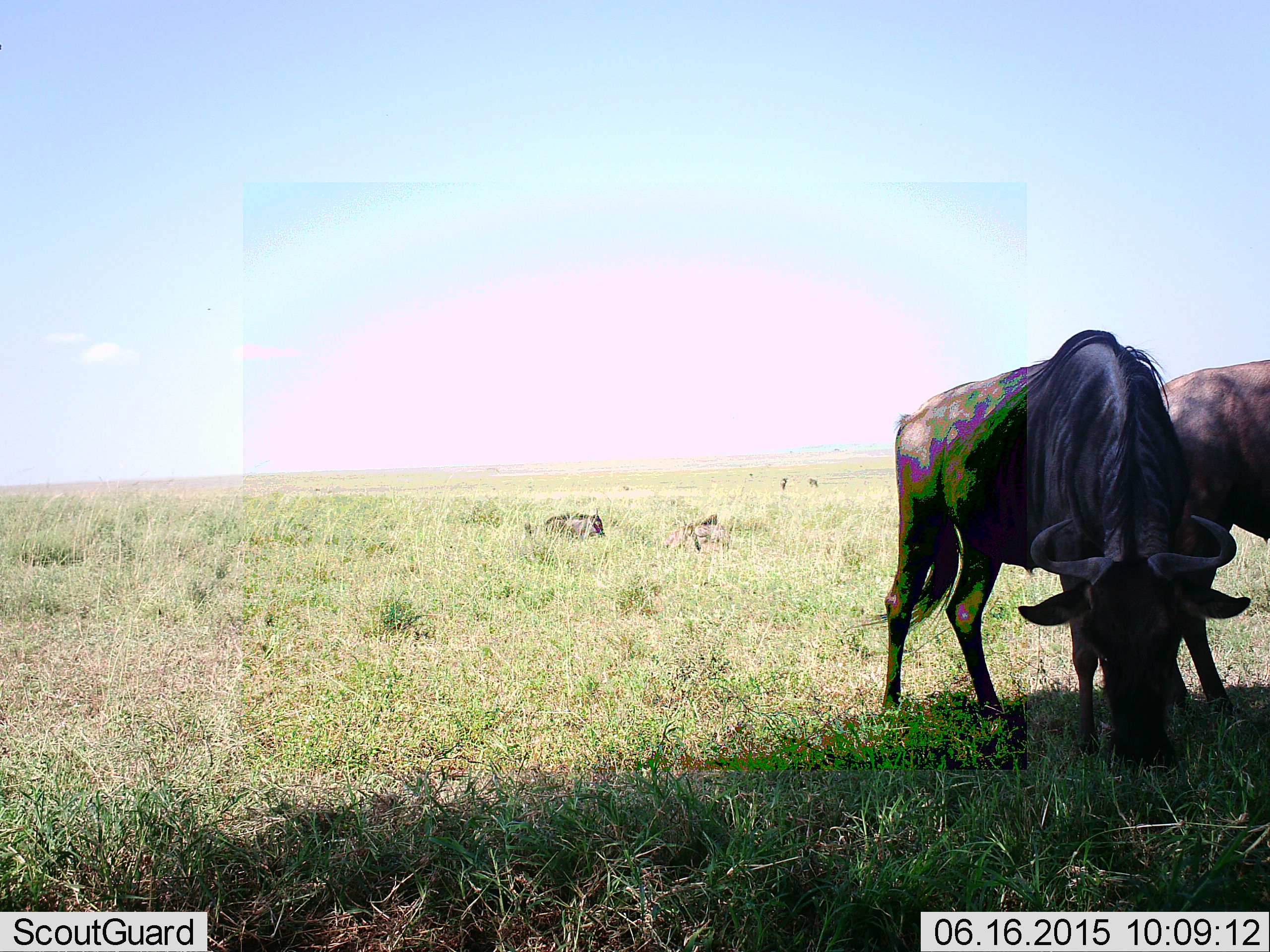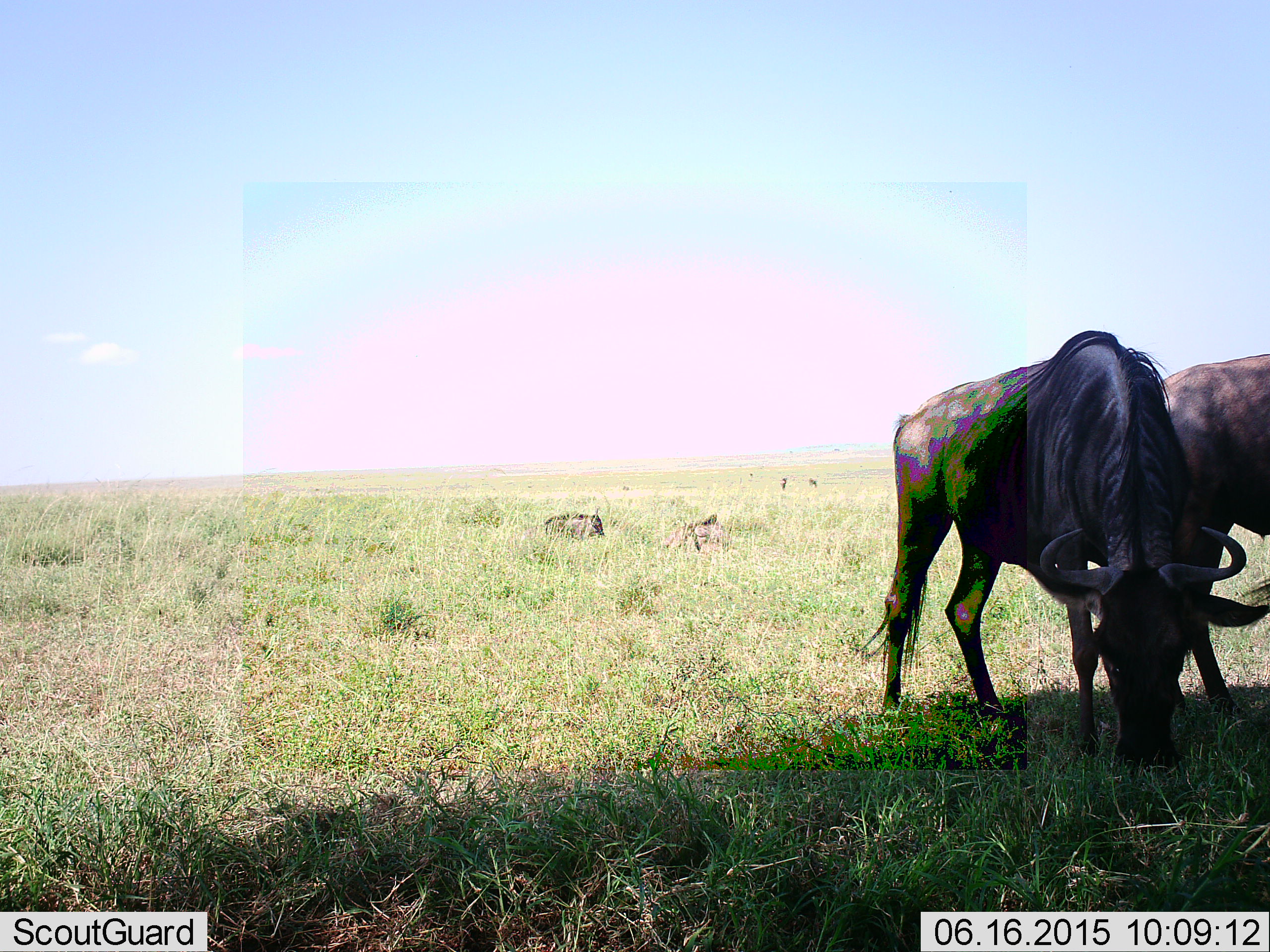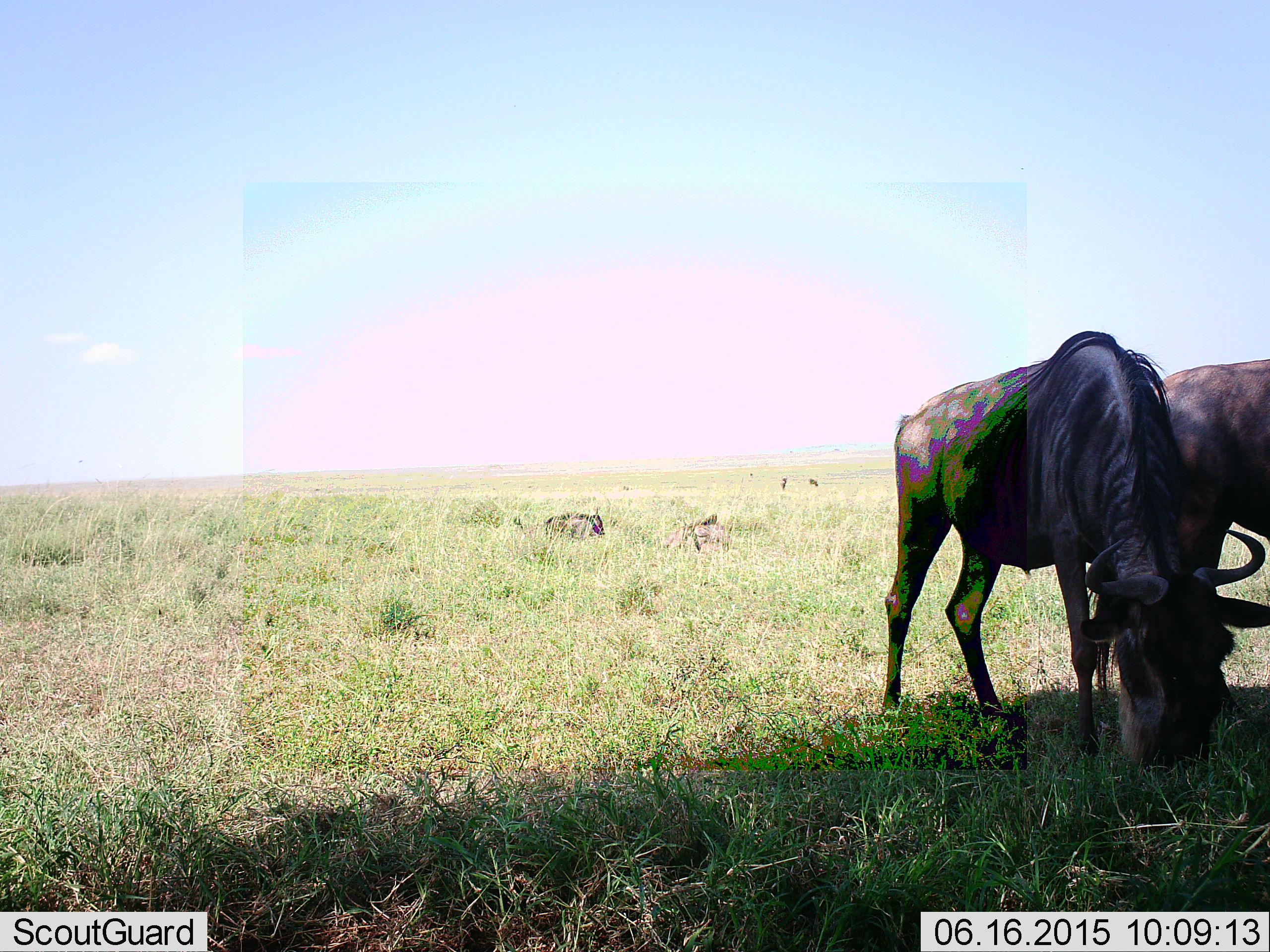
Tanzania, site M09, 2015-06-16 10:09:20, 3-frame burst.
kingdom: Animalia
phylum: Chordata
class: Mammalia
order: Artiodactyla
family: Bovidae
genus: Connochaetes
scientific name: Connochaetes taurinus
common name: blue wildebeest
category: wildebeest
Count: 5.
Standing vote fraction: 40%.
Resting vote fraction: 50%.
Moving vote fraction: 0%.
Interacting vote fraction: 0%.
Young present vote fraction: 0%.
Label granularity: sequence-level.